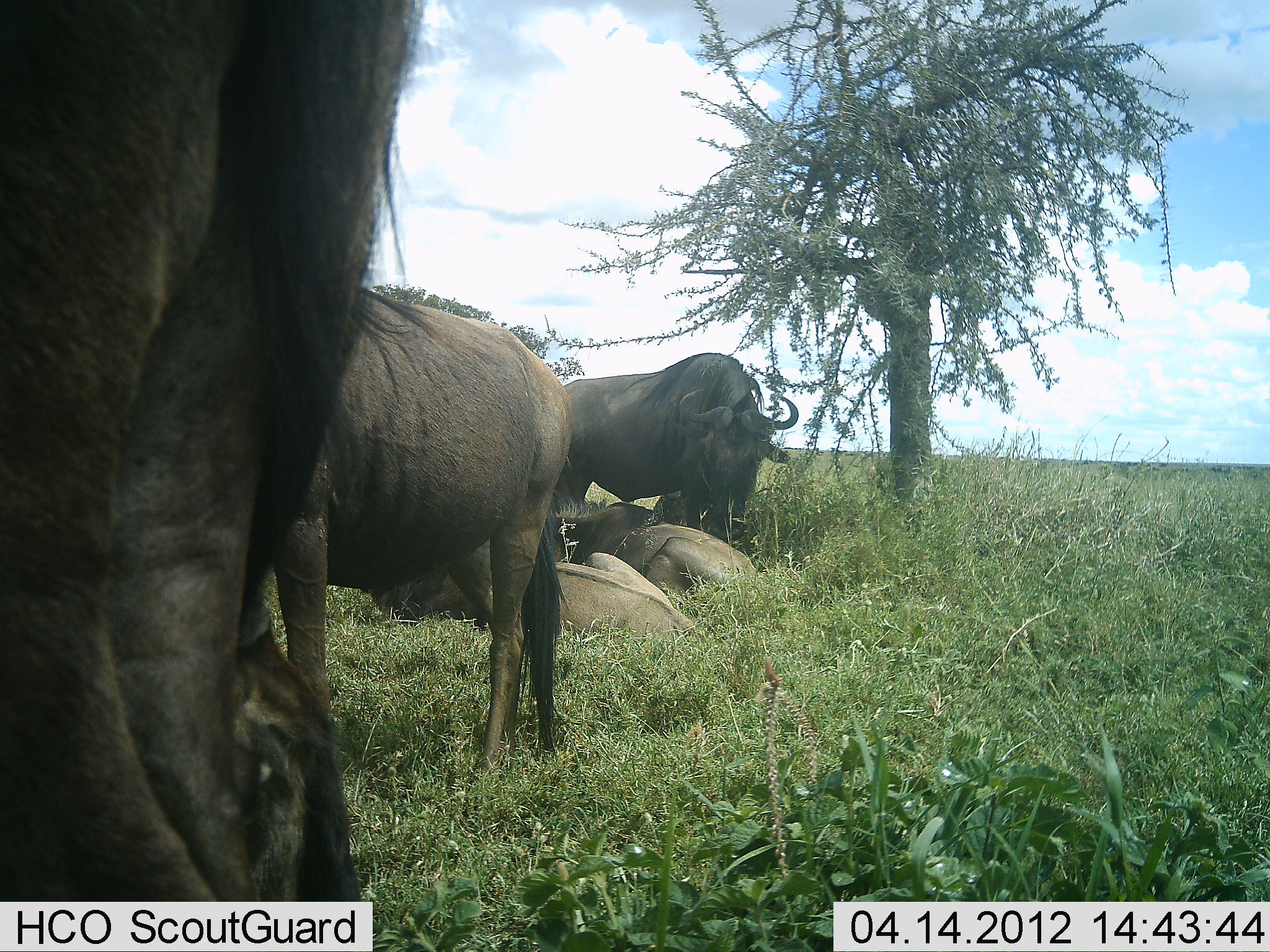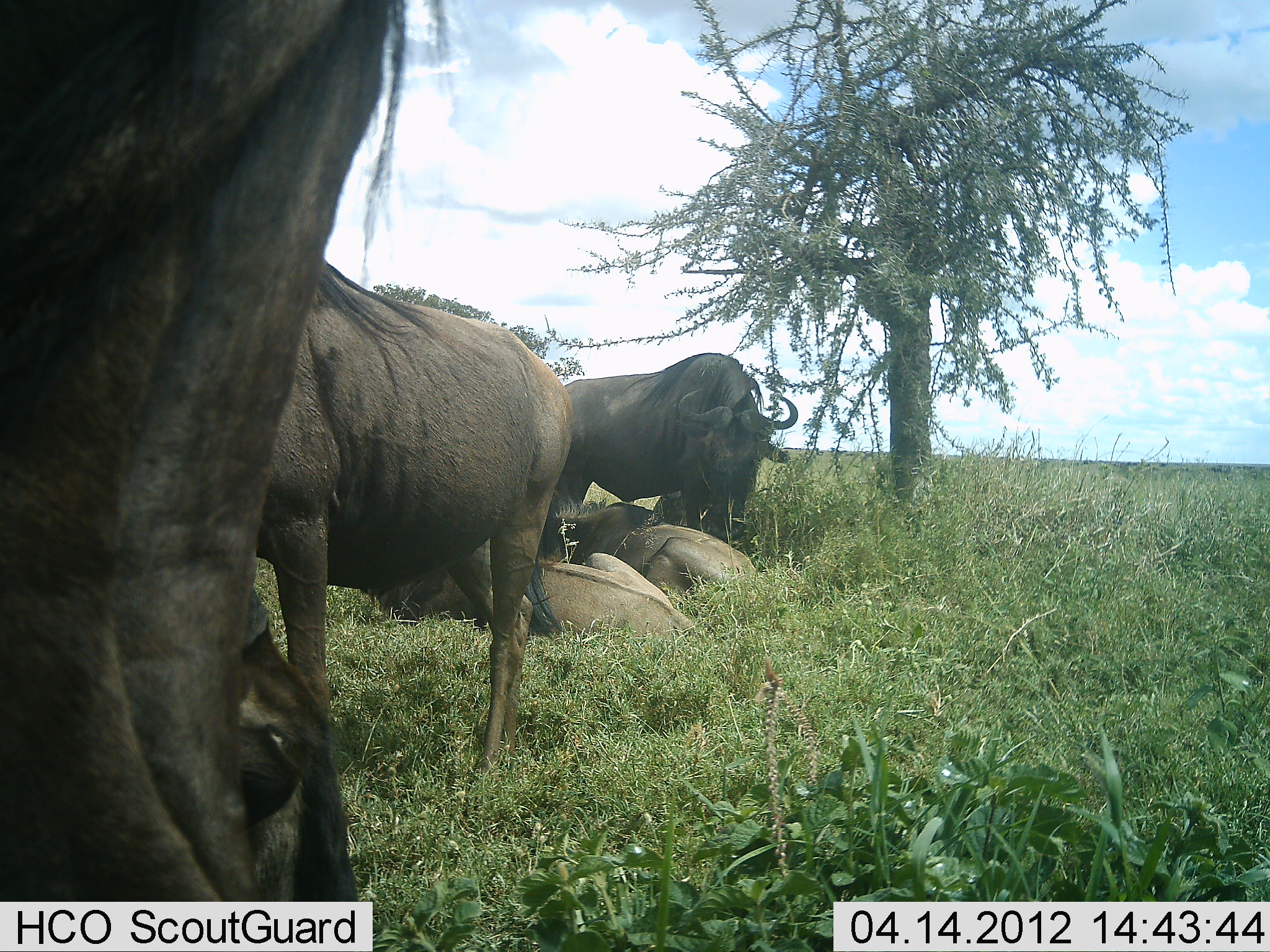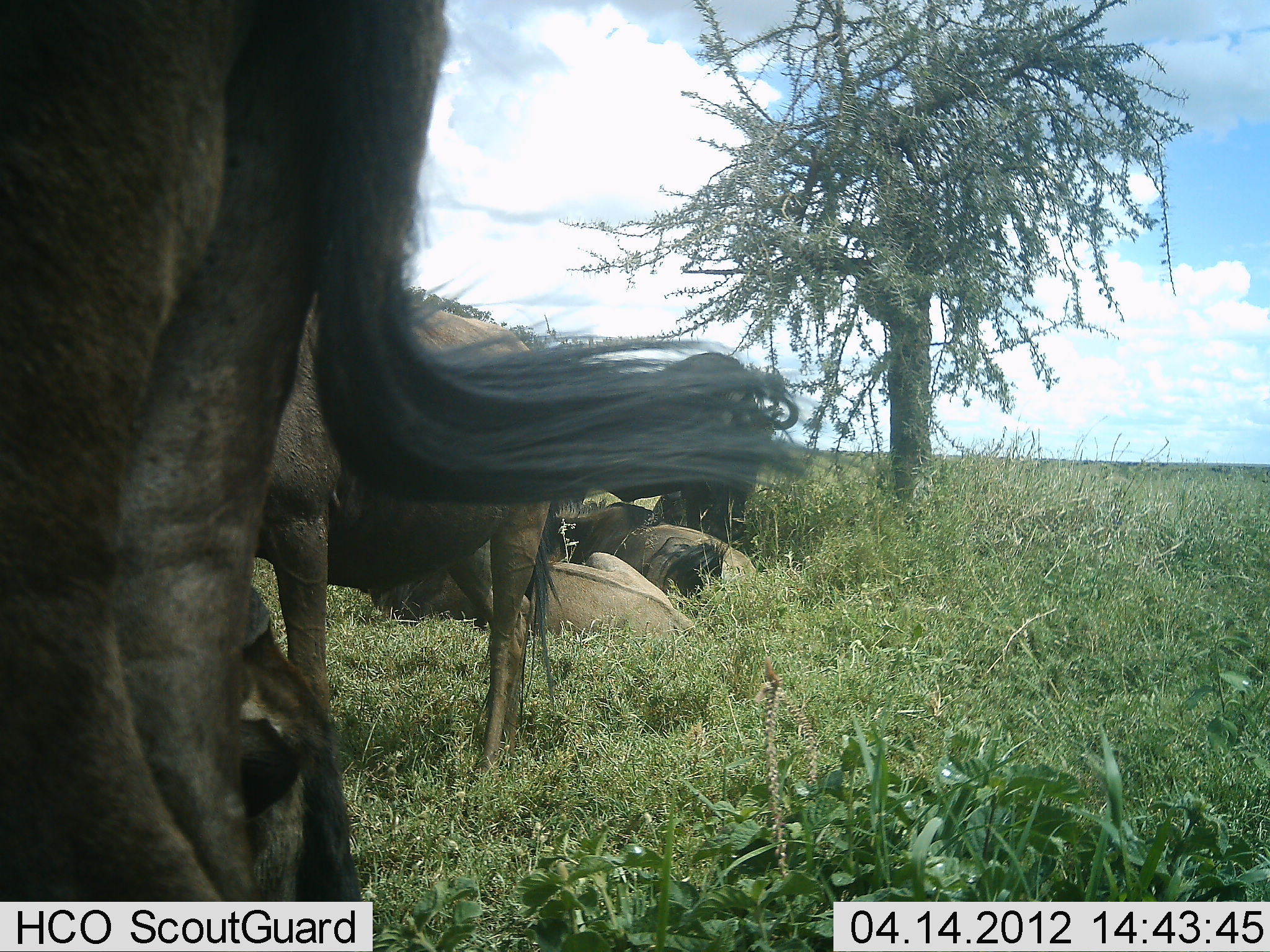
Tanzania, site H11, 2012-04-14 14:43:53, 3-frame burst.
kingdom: Animalia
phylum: Chordata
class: Mammalia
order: Artiodactyla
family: Bovidae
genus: Connochaetes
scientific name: Connochaetes taurinus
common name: blue wildebeest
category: wildebeest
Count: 6.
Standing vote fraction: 67%.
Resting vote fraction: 100%.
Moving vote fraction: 0%.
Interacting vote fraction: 6%.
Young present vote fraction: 11%.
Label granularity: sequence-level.